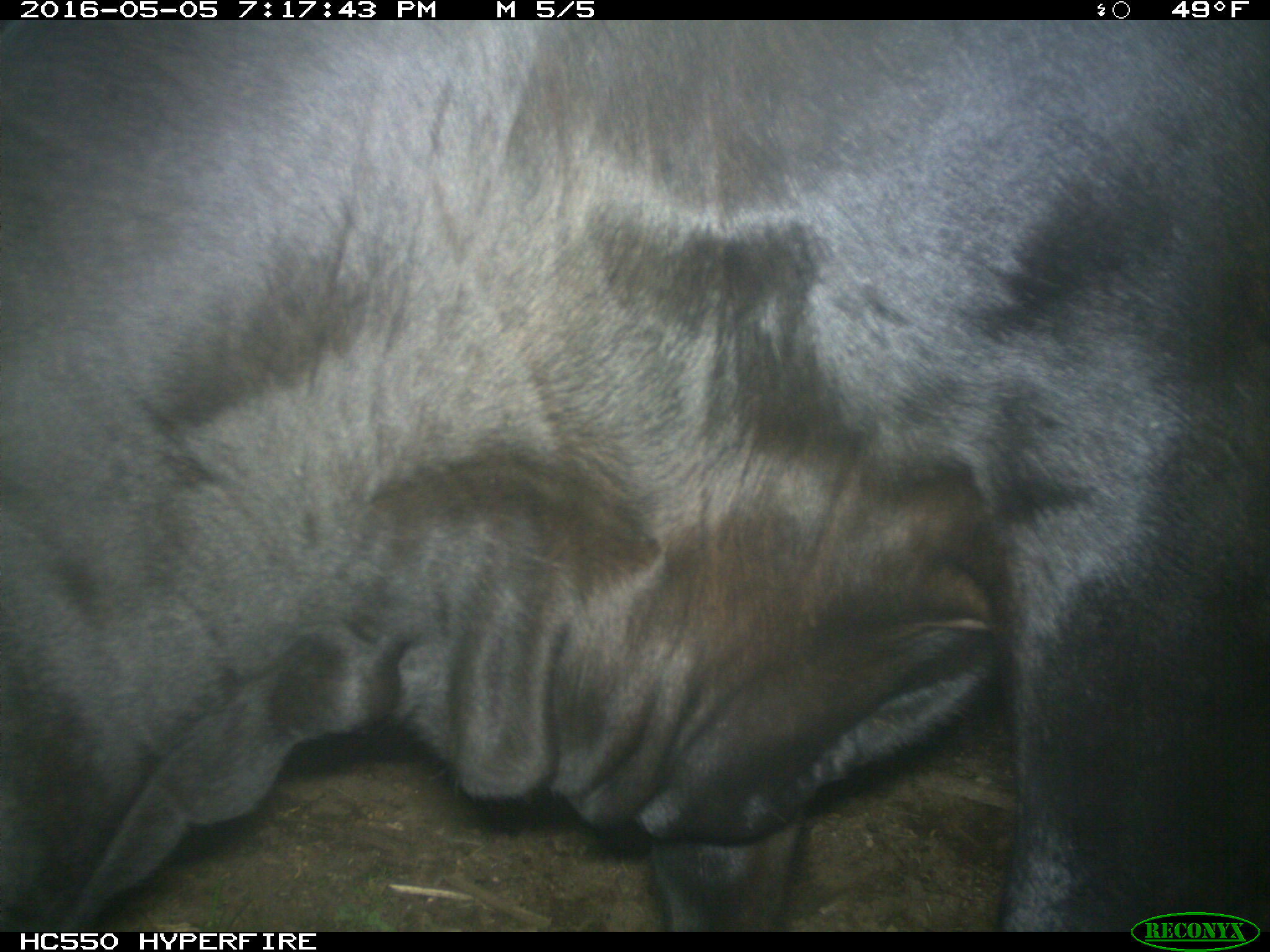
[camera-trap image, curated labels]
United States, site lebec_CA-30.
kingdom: Animalia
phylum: Chordata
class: Mammalia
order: Artiodactyla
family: Bovidae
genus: Bos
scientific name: Bos taurus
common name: domestic cow